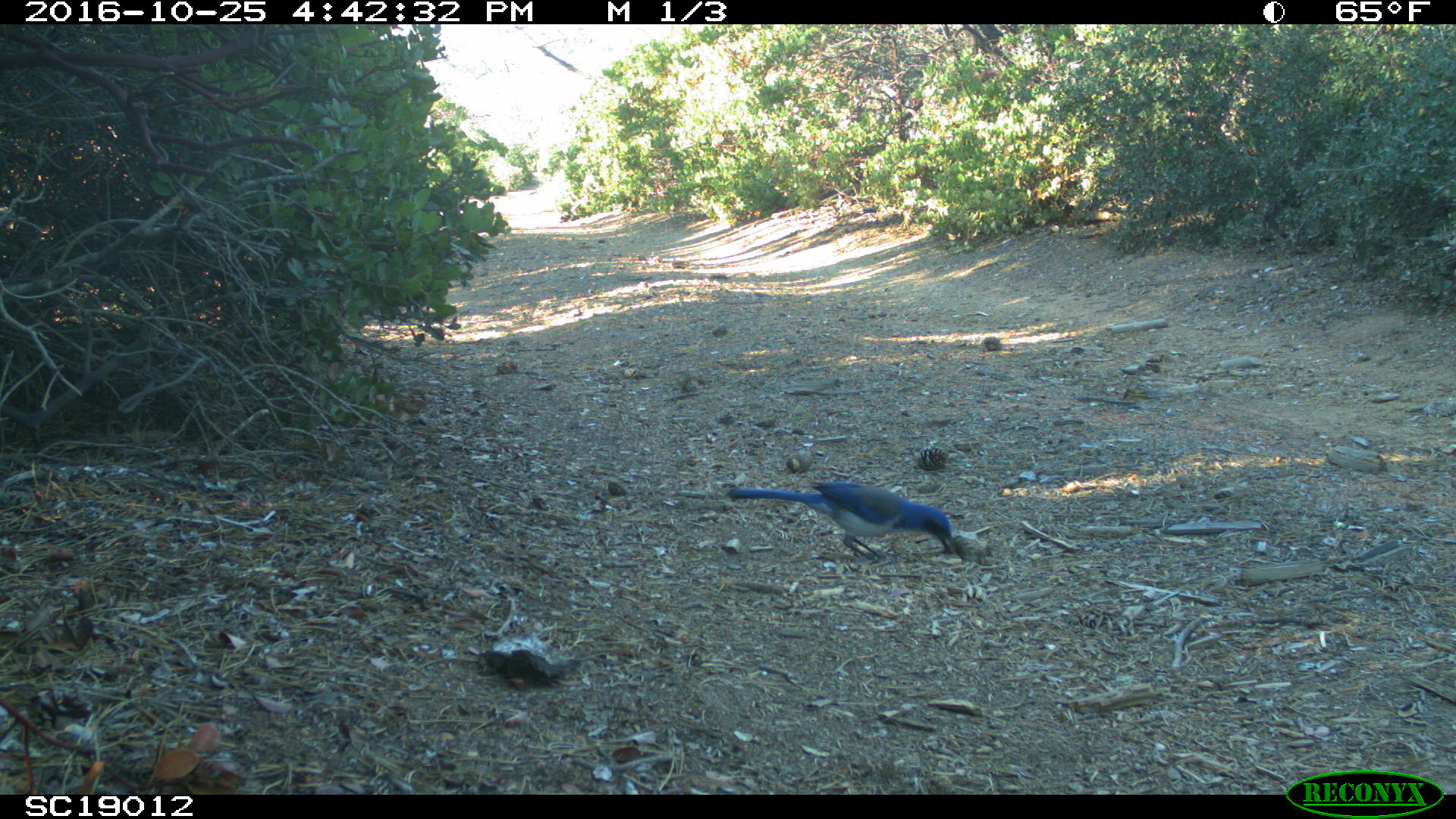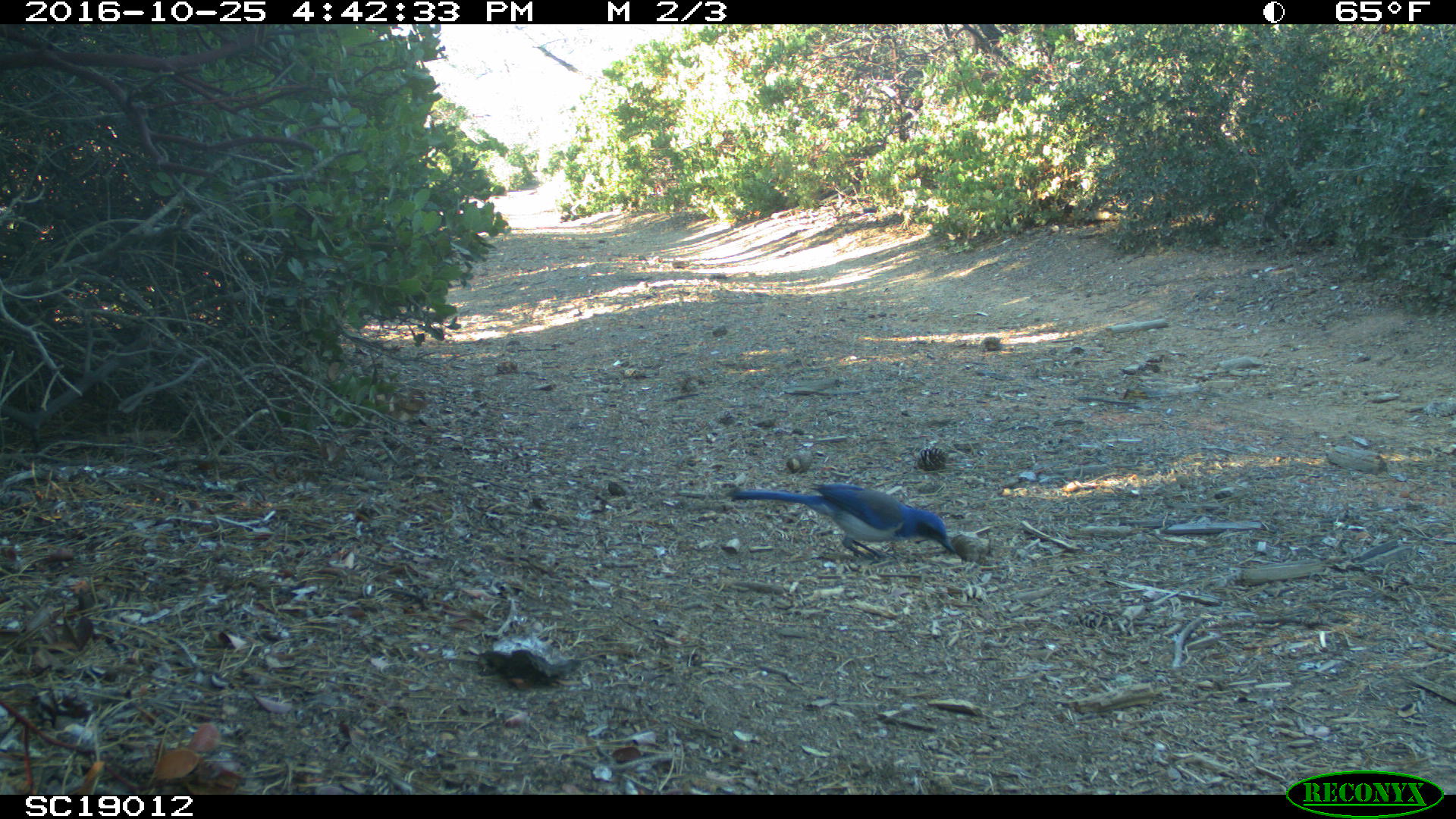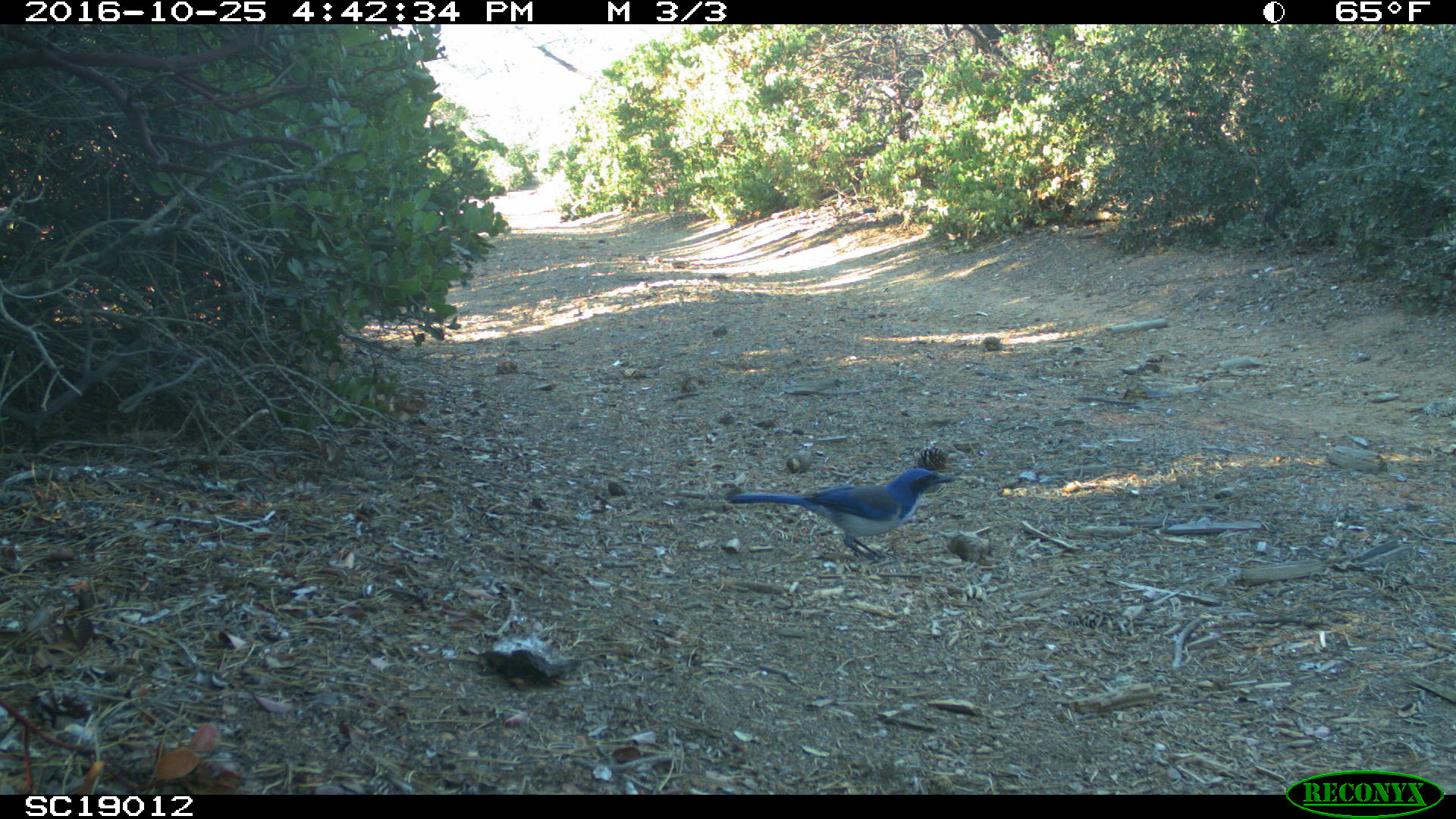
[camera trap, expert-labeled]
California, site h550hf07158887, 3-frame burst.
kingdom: Animalia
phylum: Chordata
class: Aves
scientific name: Aves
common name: bird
Bird (Aves).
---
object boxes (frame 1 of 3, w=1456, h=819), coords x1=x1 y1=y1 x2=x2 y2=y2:
bird: x1=726 y1=479 x2=956 y2=562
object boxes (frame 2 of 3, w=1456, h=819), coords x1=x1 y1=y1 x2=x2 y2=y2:
bird: x1=731 y1=482 x2=956 y2=566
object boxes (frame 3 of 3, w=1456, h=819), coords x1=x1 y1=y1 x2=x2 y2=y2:
bird: x1=726 y1=468 x2=956 y2=565